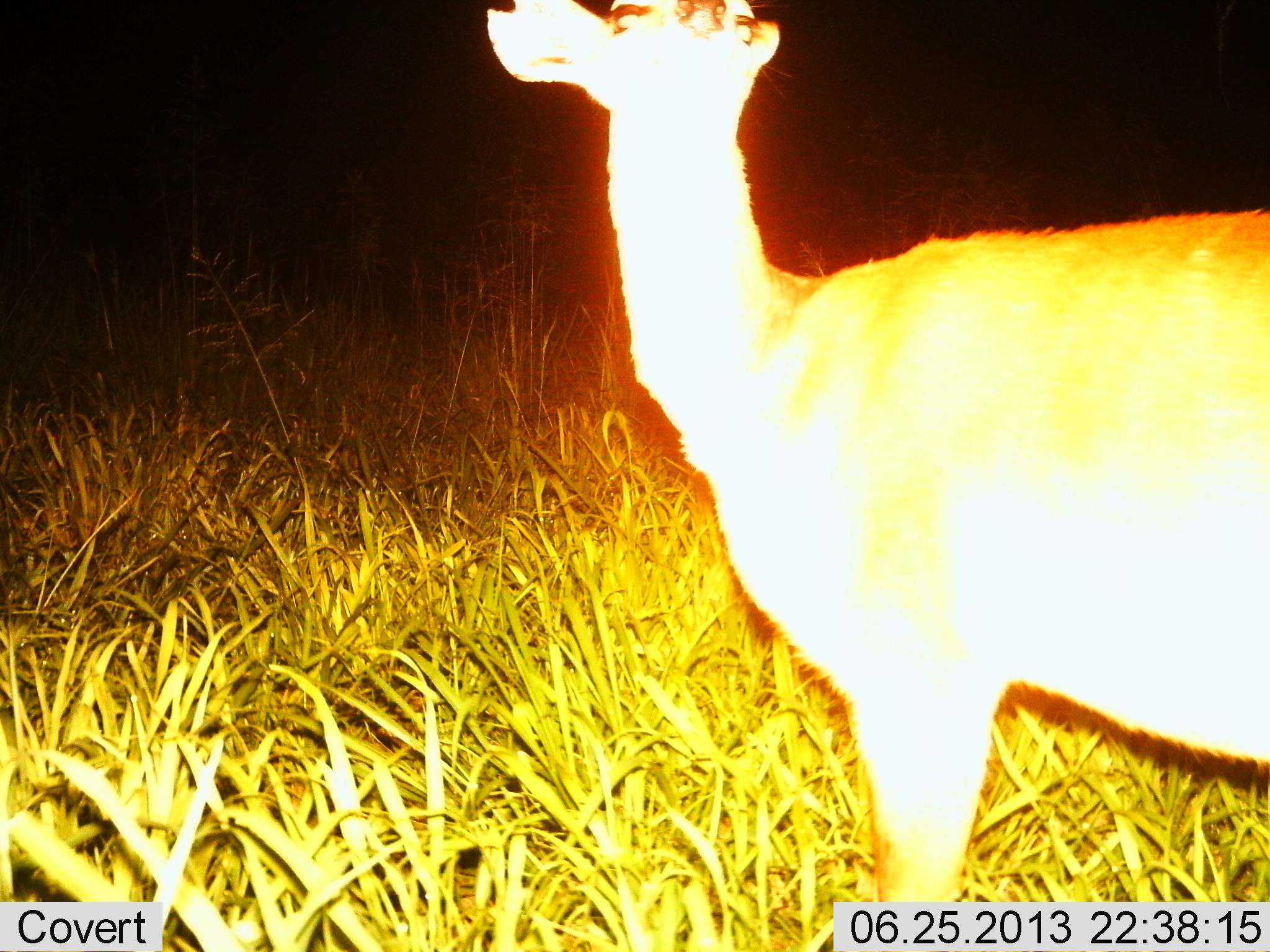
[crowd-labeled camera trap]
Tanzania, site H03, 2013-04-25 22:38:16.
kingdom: Animalia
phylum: Chordata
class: Mammalia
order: Artiodactyla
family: Bovidae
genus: Redunca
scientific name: Redunca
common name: reedbuck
Reedbuck (Redunca), count 1. Behavior (volunteer vote fractions): standing 100%, resting 0%, moving 0%, interacting 0%. Young present (vote fraction): 0%. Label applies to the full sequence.